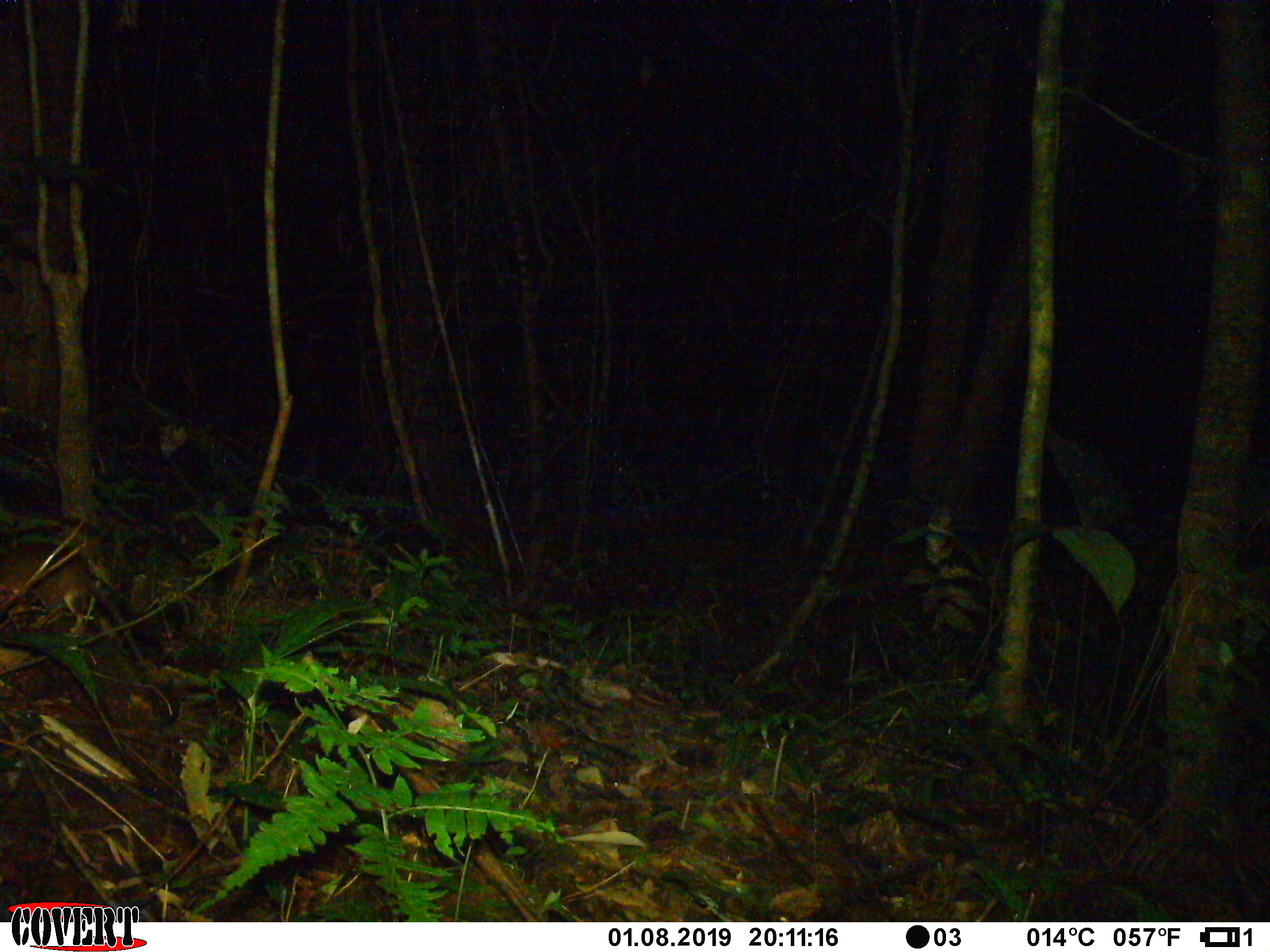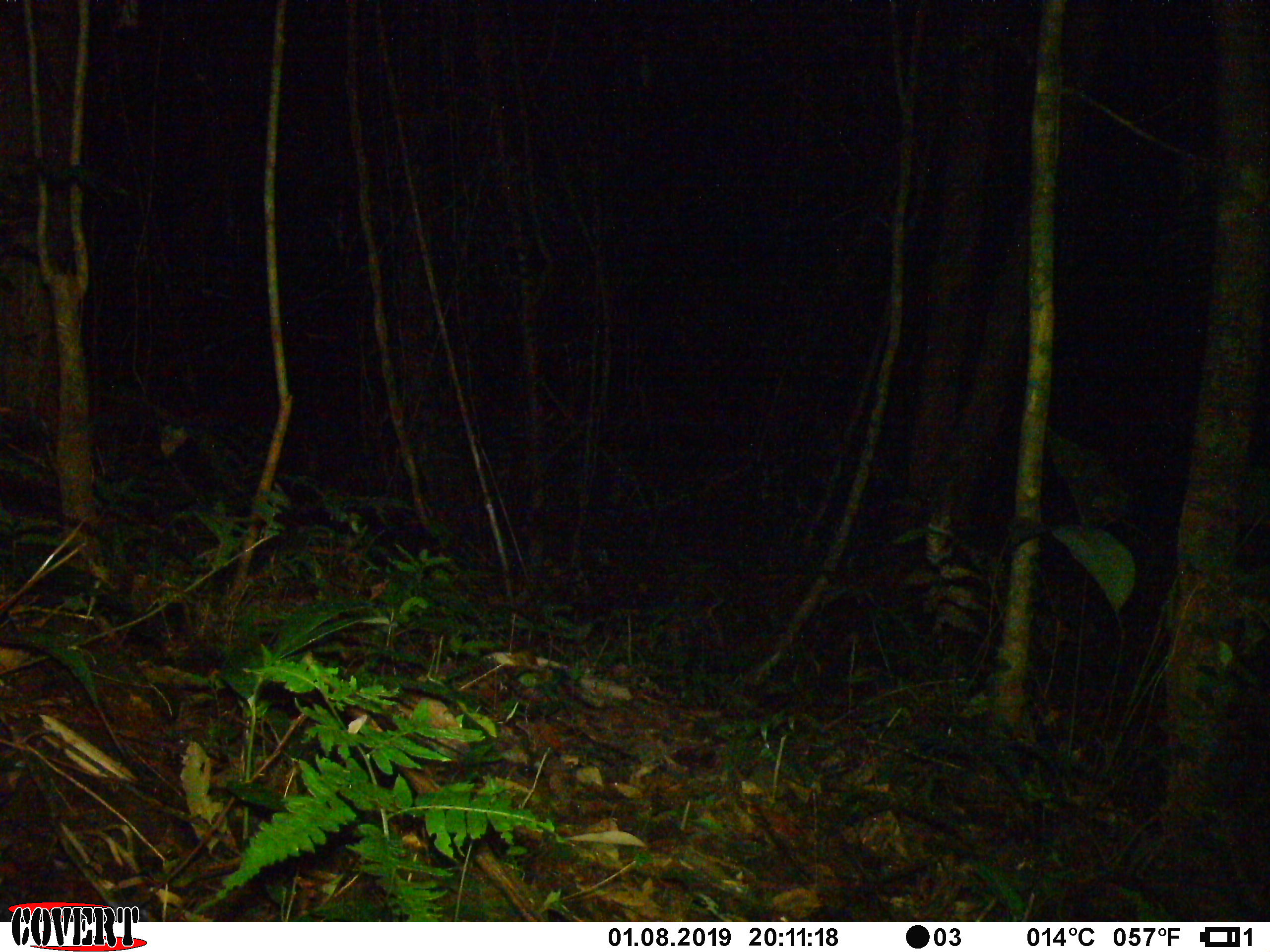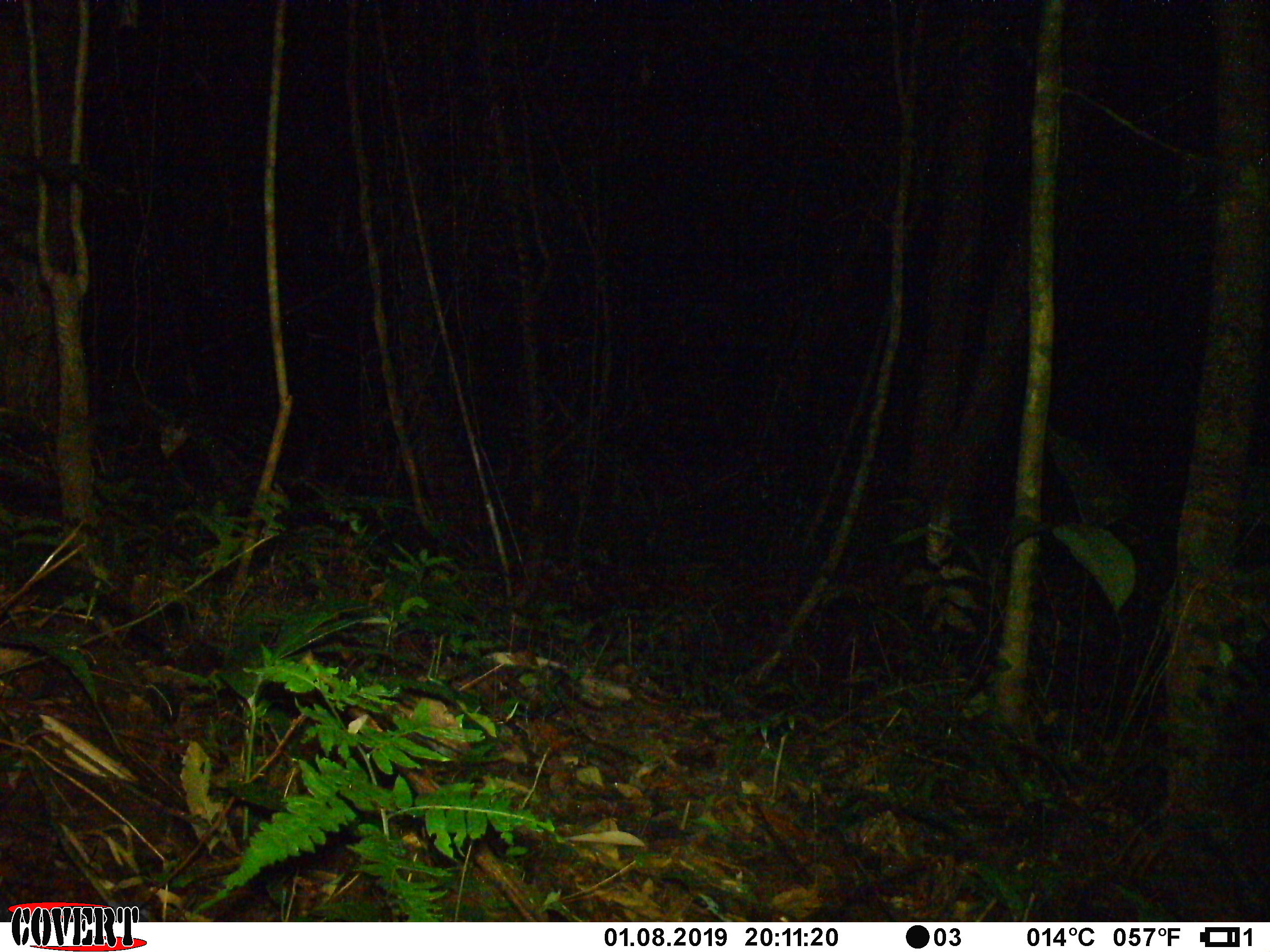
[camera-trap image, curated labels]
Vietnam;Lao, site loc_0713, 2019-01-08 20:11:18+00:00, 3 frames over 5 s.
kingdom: Animalia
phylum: Chordata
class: Mammalia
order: Rodentia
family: Muridae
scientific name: Muridae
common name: old-world mice and rats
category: unidentified murid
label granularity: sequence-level